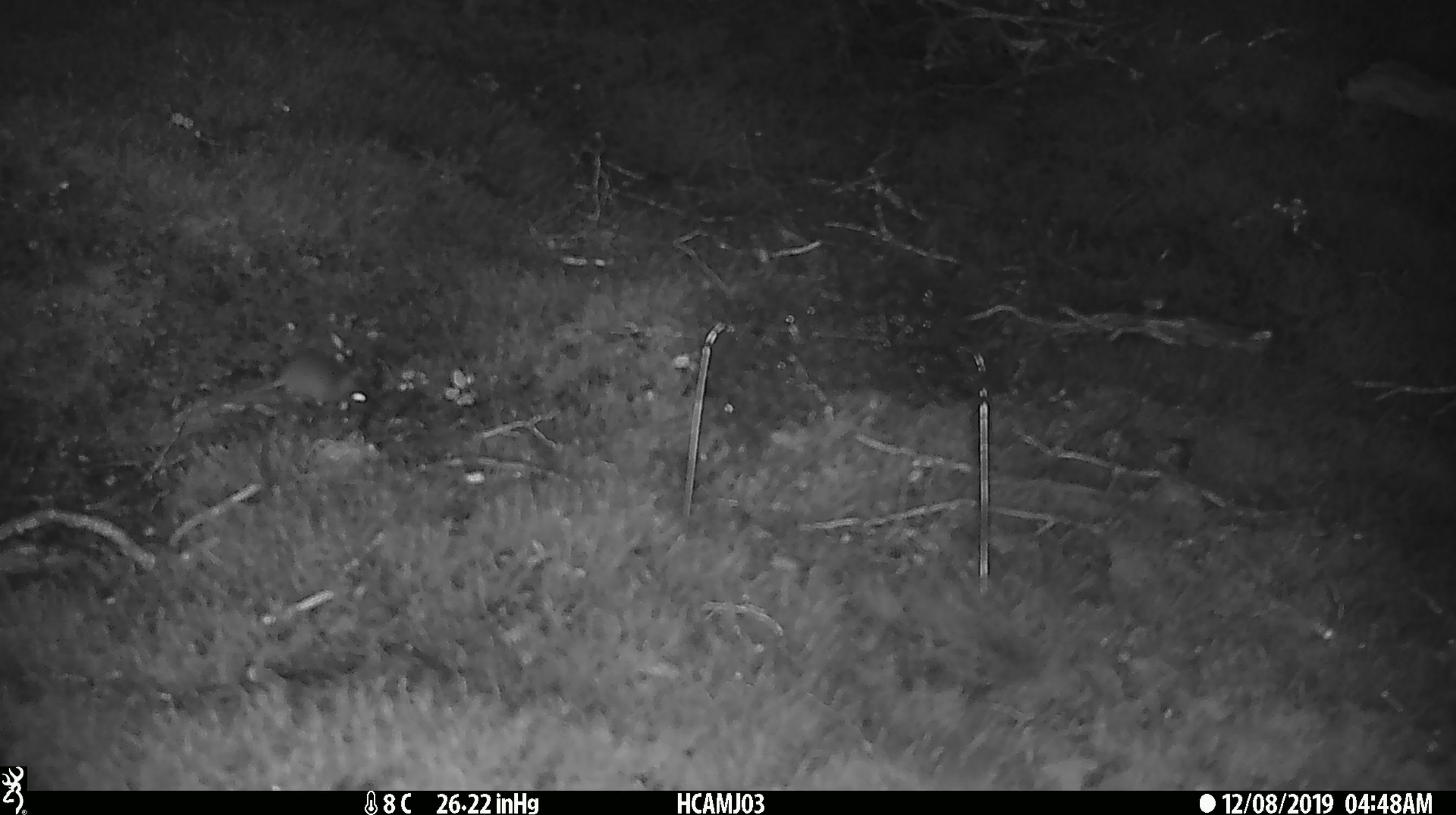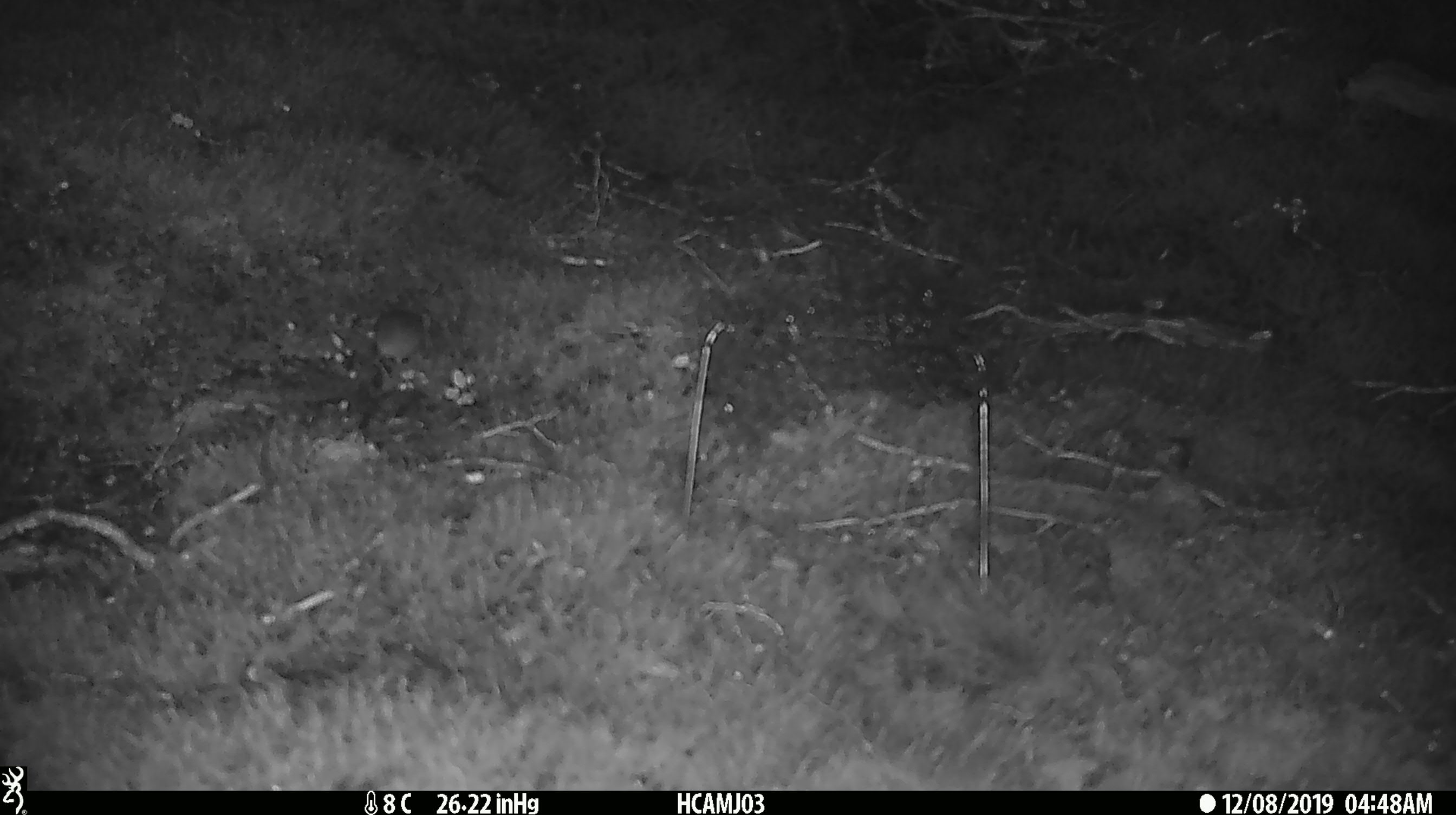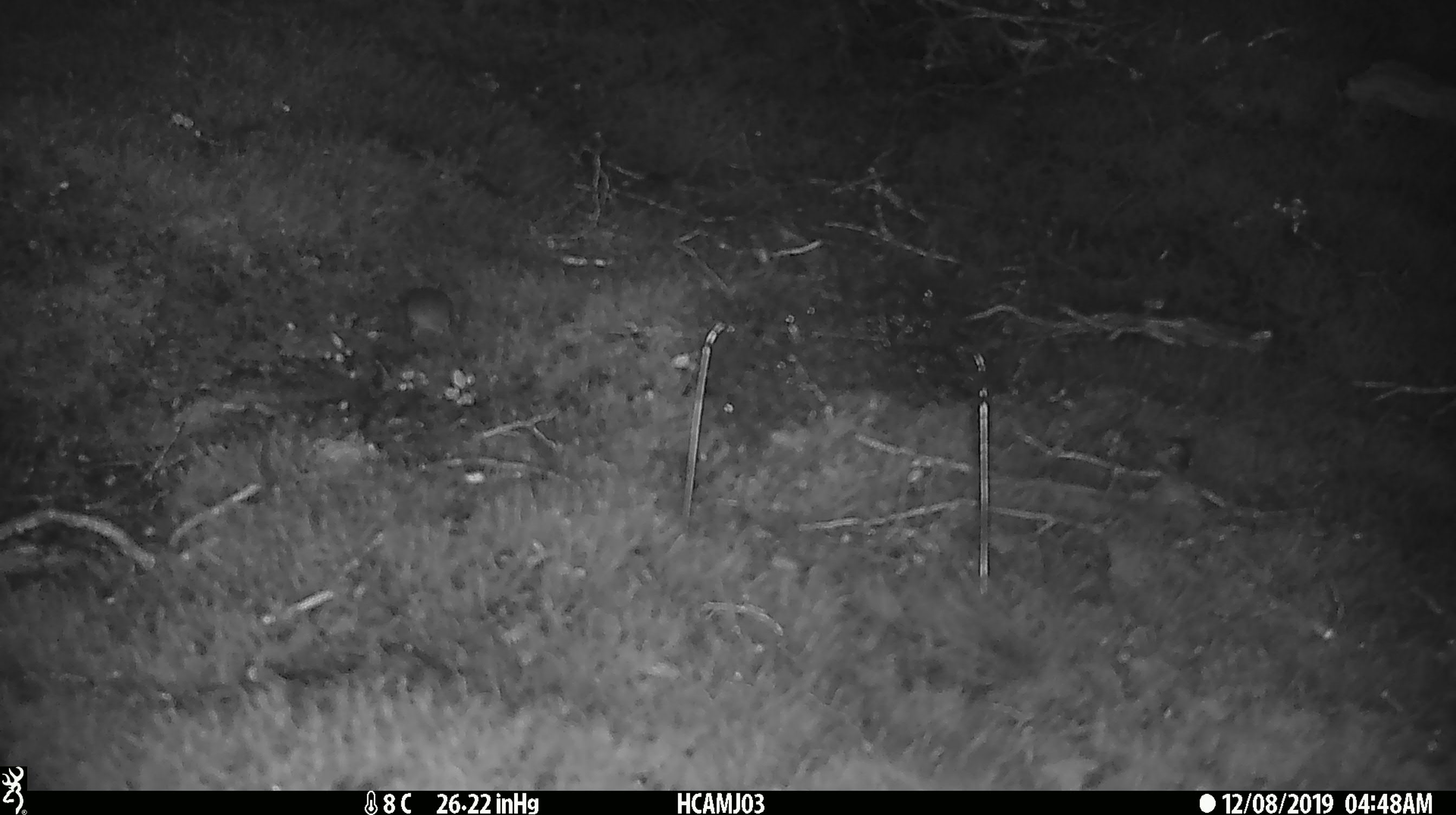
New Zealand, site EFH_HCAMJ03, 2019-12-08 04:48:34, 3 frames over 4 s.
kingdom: Animalia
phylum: Chordata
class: Mammalia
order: Rodentia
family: Muridae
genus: Mus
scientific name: Mus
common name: mouse